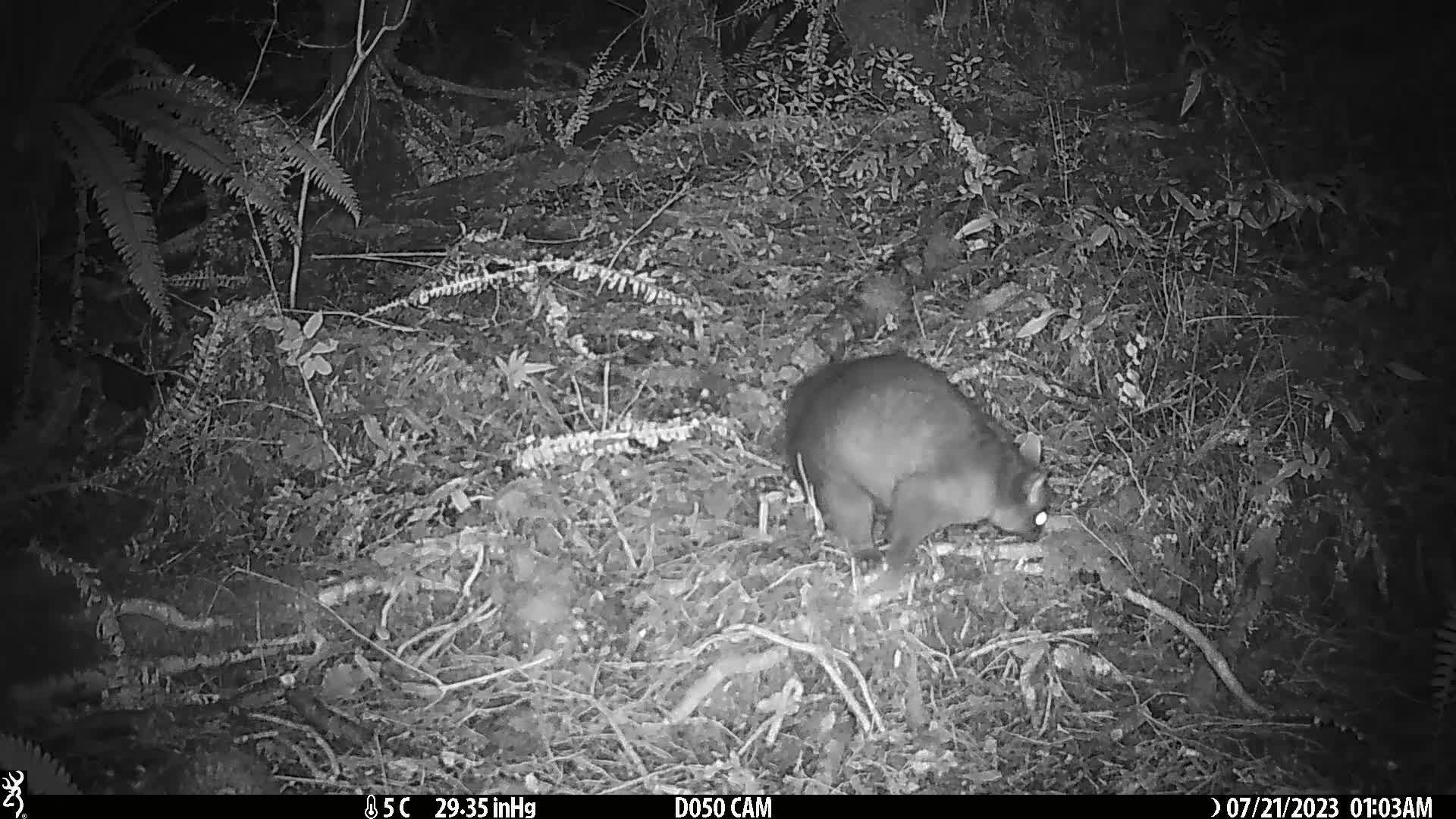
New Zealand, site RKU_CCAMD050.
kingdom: Animalia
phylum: Chordata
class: Mammalia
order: Diprotodontia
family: Phalangeridae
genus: Trichosurus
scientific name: Trichosurus vulpecula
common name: common brushtail possum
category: possum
Possum (common brushtail possum) (Trichosurus vulpecula).